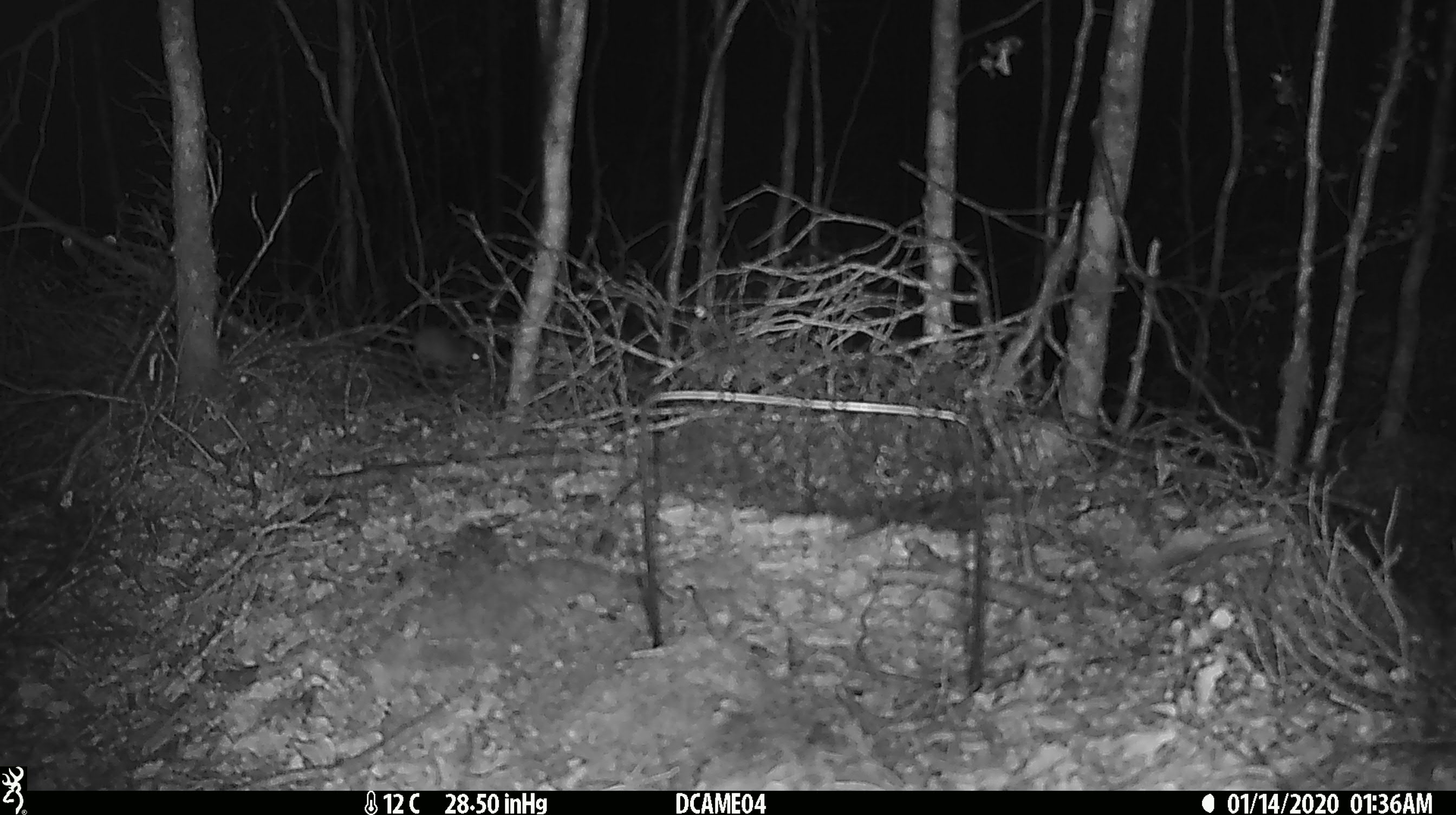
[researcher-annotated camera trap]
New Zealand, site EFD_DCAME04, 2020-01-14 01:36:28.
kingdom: Animalia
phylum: Chordata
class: Mammalia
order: Rodentia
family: Muridae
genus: Mus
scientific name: Mus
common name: mouse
Mouse (Mus).